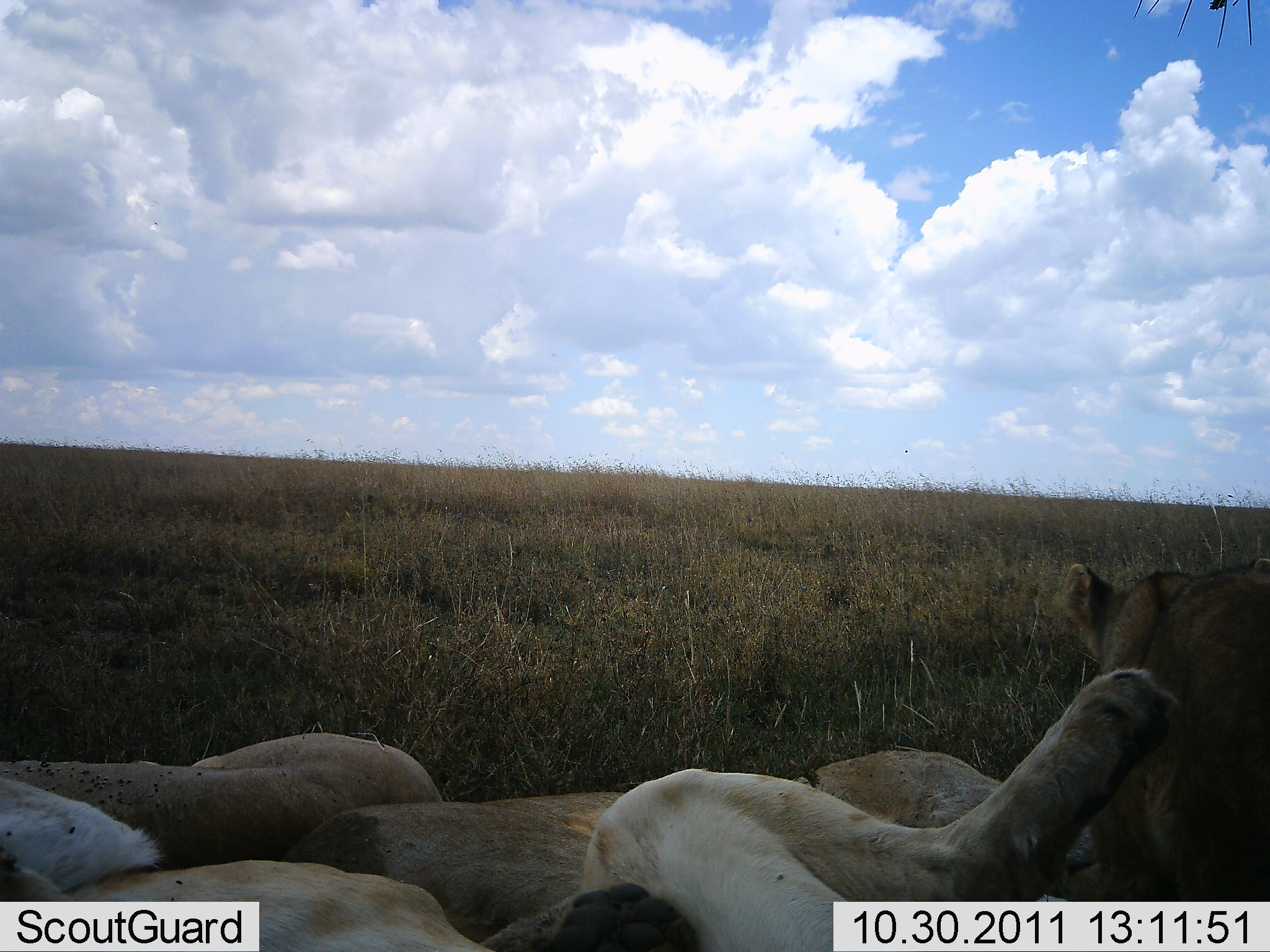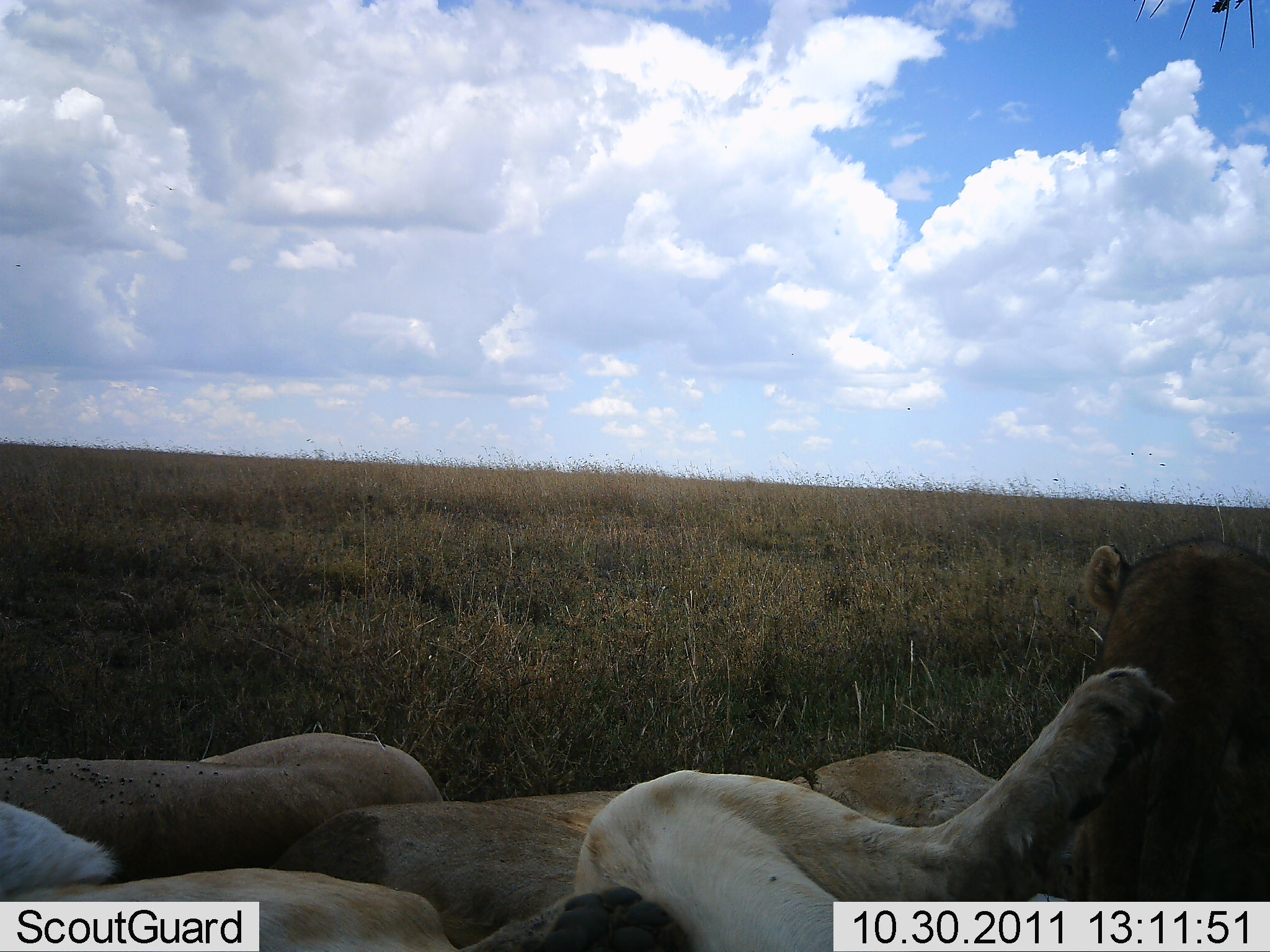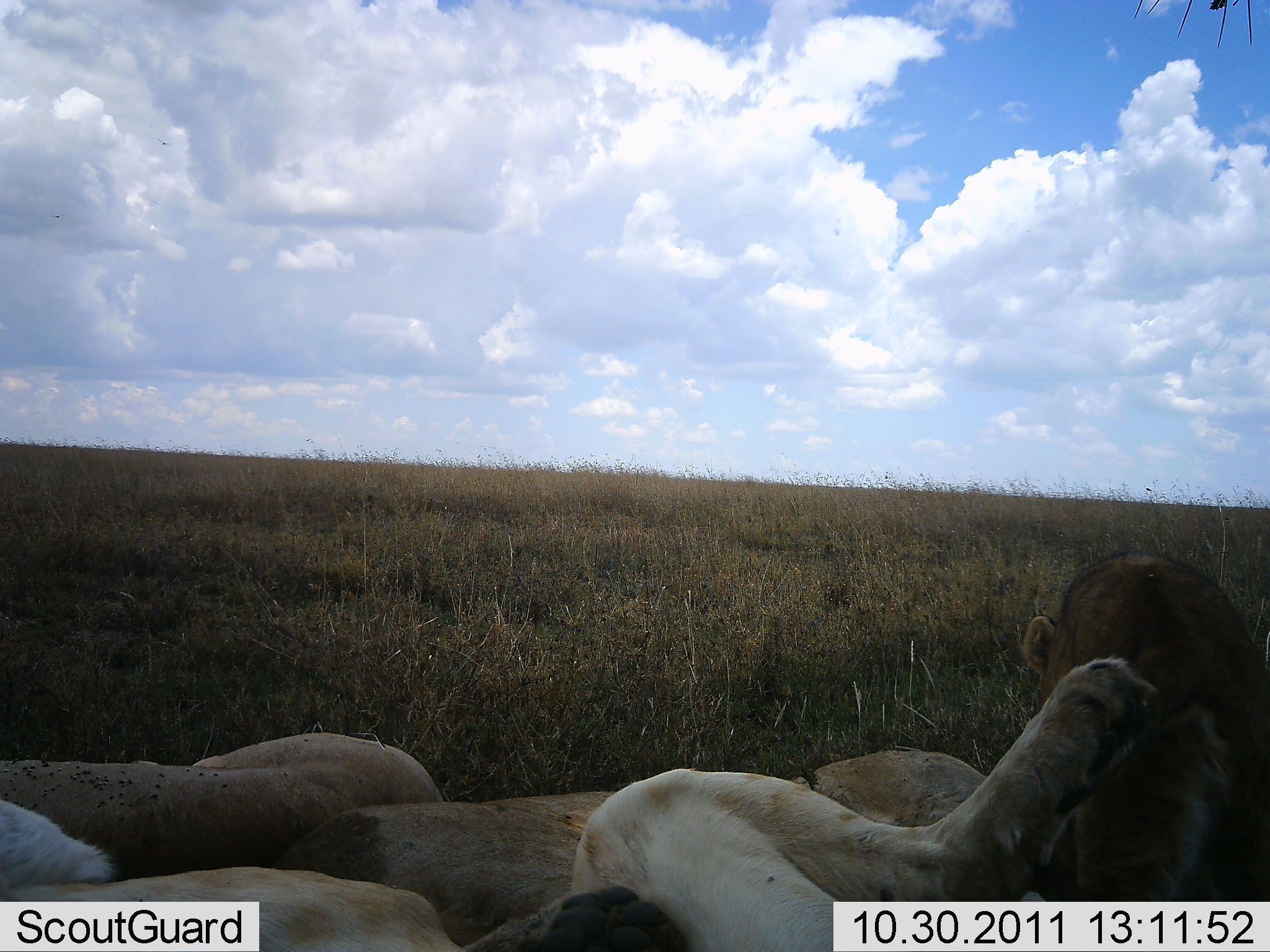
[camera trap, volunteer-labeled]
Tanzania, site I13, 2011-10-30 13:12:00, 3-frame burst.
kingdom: Animalia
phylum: Chordata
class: Mammalia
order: Carnivora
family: Felidae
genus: Panthera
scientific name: Panthera leo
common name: lion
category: lionfemale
Lionfemale (lion) (Panthera leo), count 4. Behavior (volunteer vote fractions): standing 7%, resting 93%, moving 7%, interacting 7%. Young present (vote fraction): 0%. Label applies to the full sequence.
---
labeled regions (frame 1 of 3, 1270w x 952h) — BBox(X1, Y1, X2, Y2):
group: BBox(0, 557, 1269, 951)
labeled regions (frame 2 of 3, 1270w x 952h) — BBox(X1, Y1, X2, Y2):
group: BBox(1, 525, 1270, 952)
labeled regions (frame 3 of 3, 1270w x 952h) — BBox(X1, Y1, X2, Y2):
group: BBox(1, 557, 1270, 951)